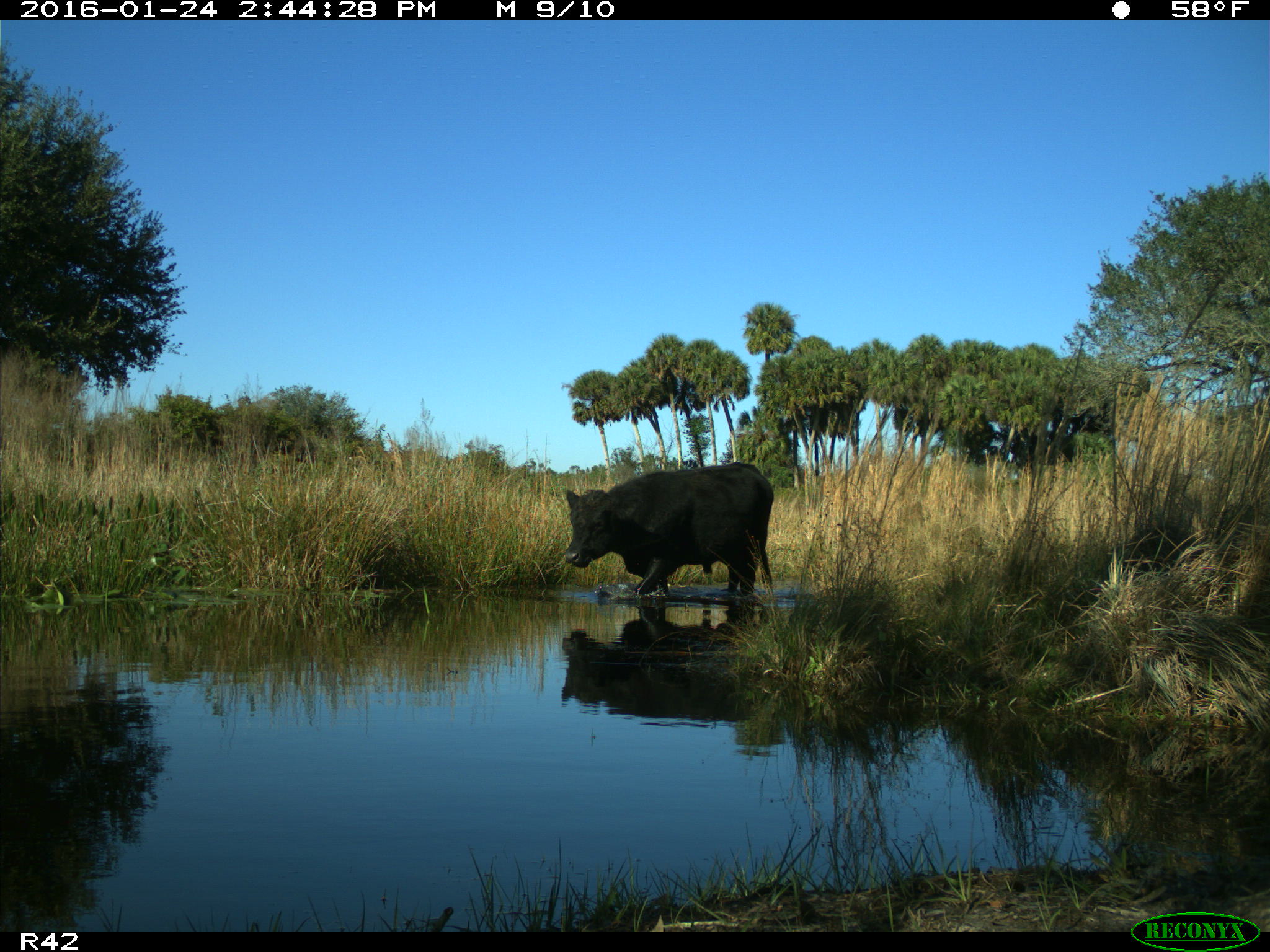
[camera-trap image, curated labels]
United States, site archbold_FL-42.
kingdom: Animalia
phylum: Chordata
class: Mammalia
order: Artiodactyla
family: Bovidae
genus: Bos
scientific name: Bos taurus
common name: domestic cow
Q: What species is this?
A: Bos taurus (domestic cow).